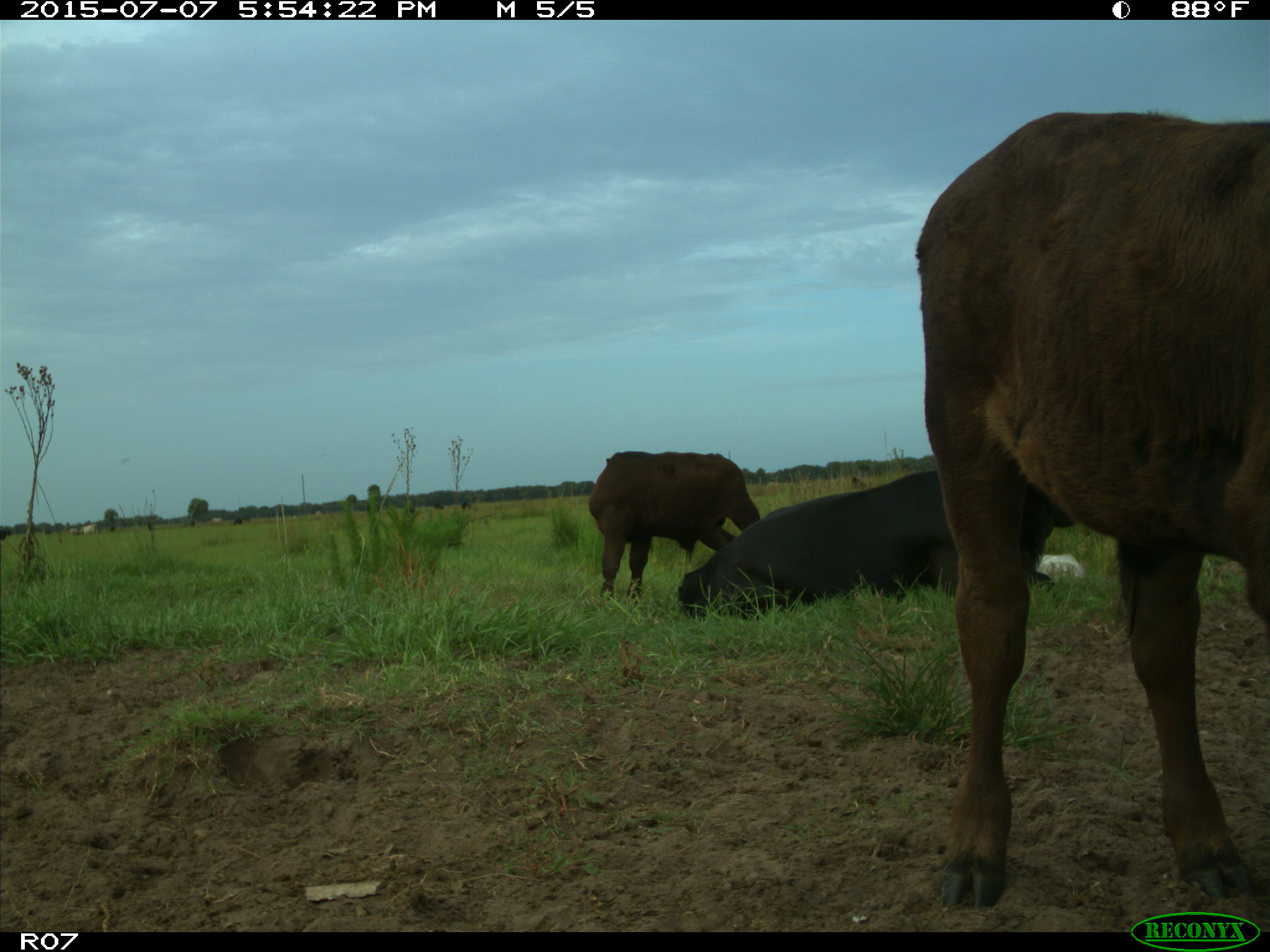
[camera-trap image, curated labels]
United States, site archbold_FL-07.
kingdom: Animalia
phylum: Chordata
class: Mammalia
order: Artiodactyla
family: Bovidae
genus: Bos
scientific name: Bos taurus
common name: domestic cow